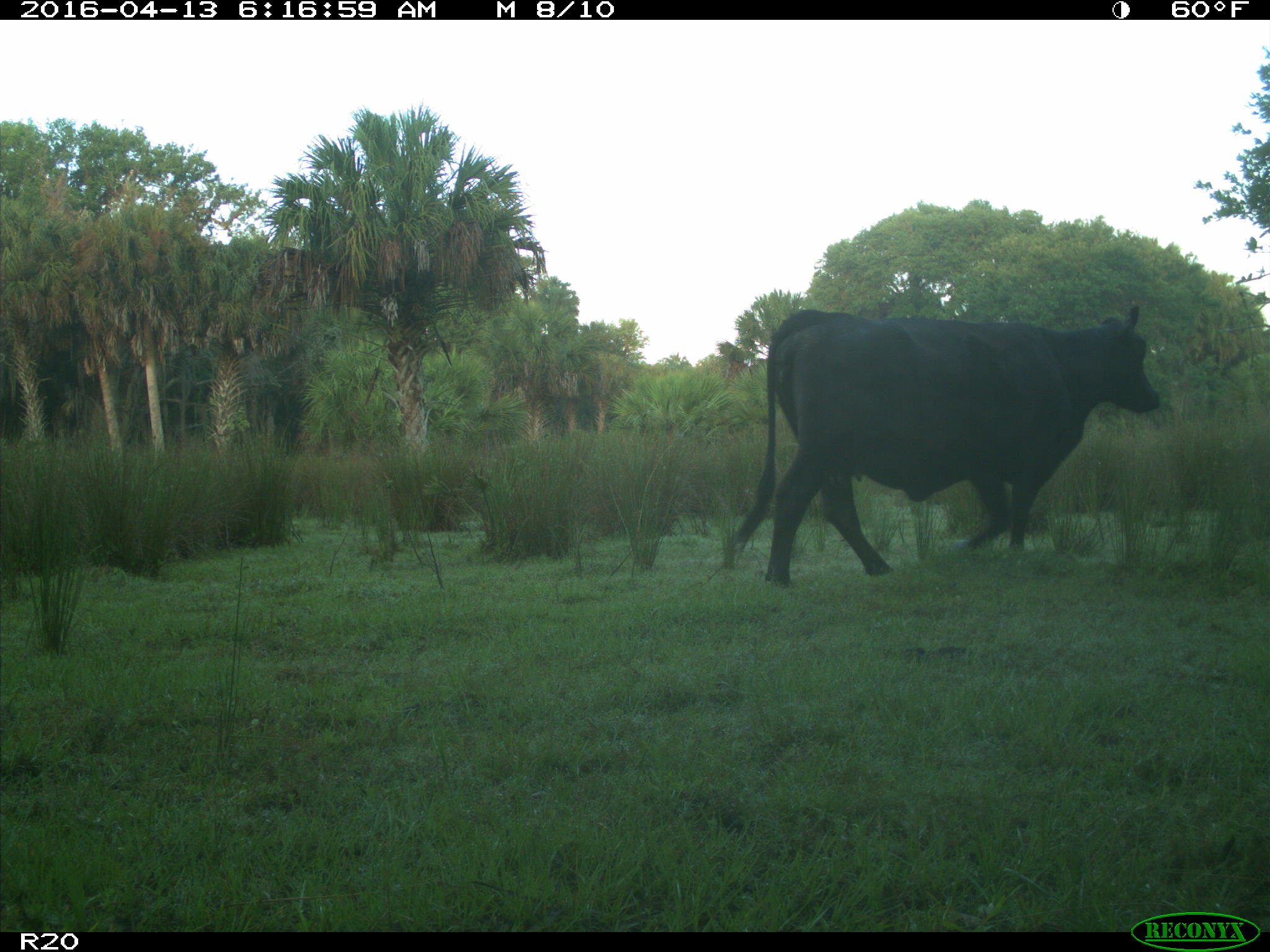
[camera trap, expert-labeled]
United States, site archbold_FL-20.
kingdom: Animalia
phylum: Chordata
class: Mammalia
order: Artiodactyla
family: Bovidae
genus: Bos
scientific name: Bos taurus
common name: domestic cow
Bos taurus (domestic cow).